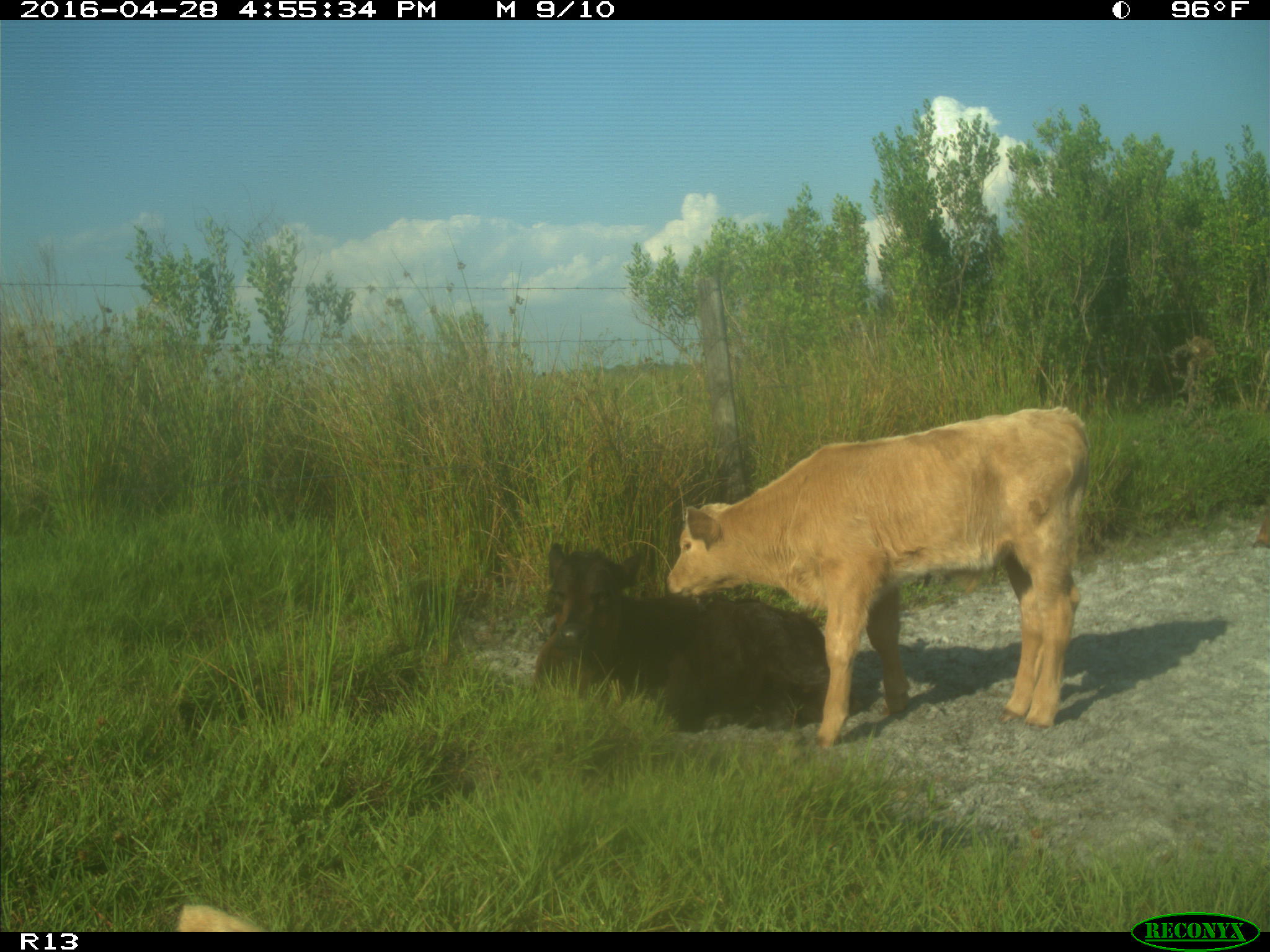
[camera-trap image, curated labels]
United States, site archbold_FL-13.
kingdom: Animalia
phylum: Chordata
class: Mammalia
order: Artiodactyla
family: Bovidae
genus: Bos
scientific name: Bos taurus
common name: domestic cow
Bos taurus (domestic cow).